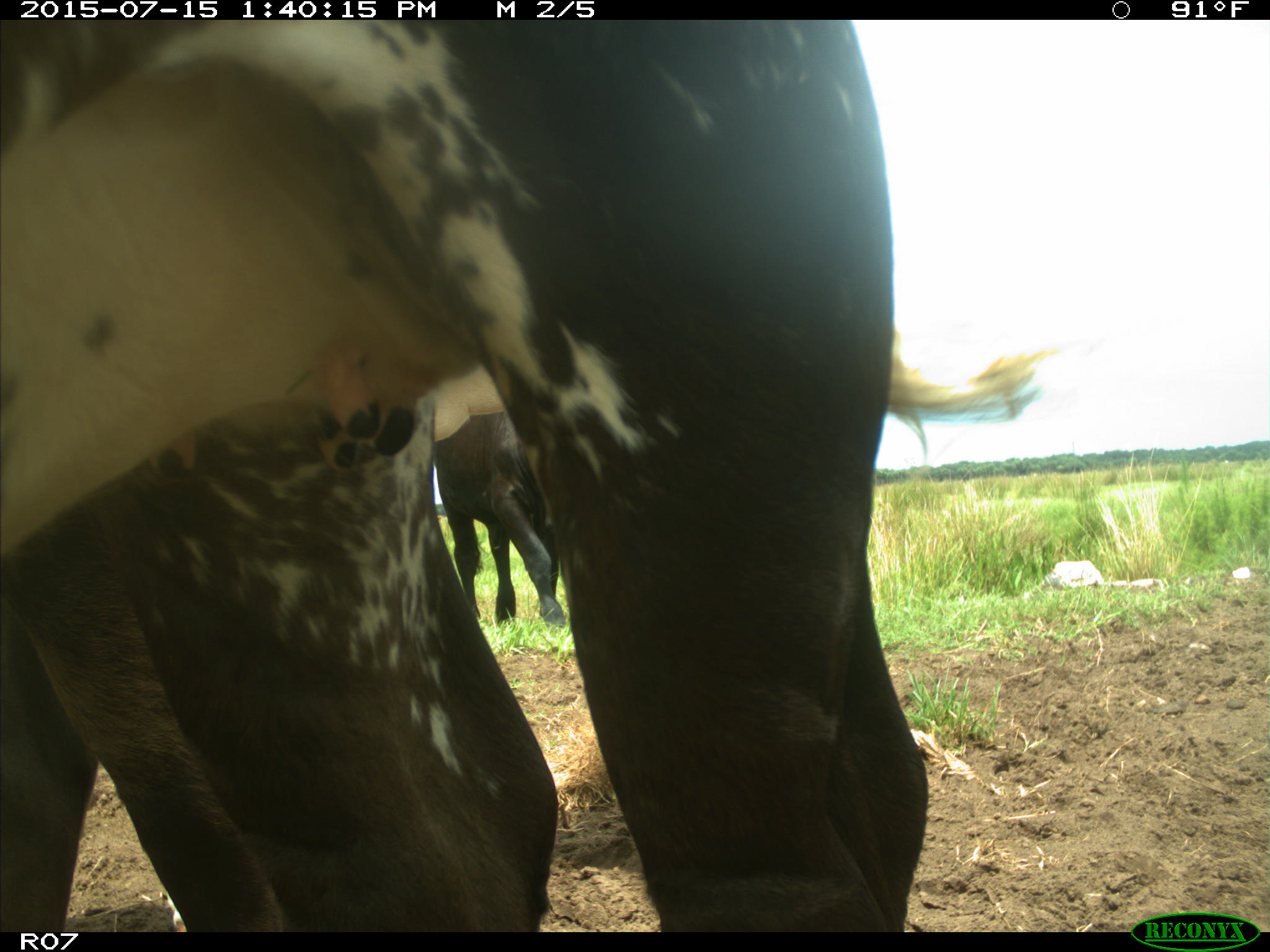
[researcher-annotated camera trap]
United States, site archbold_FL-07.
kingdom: Animalia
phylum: Chordata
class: Mammalia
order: Artiodactyla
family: Bovidae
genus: Bos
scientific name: Bos taurus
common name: domestic cow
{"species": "Bos taurus (domestic cow)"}